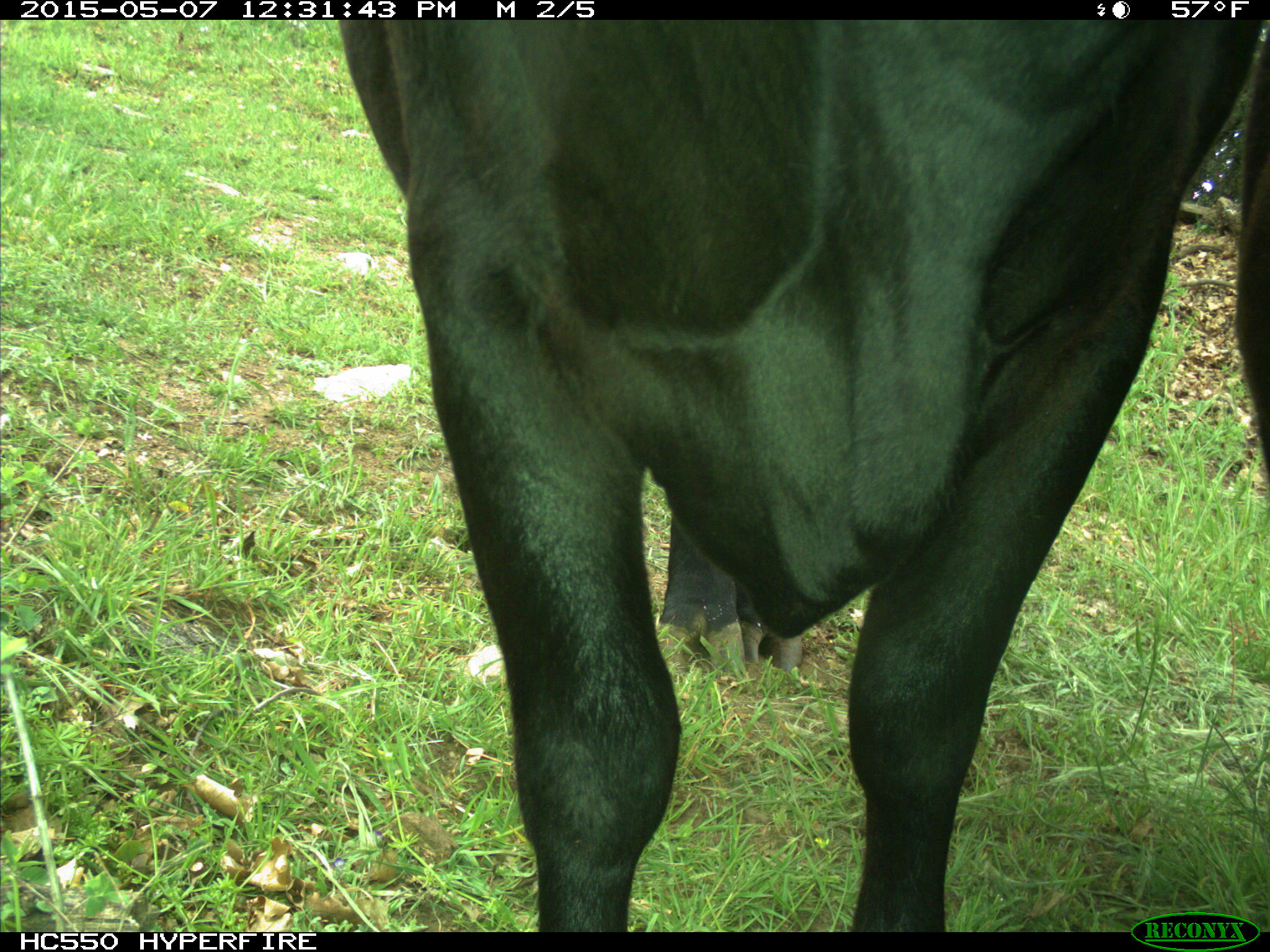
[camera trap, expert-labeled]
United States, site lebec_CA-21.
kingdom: Animalia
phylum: Chordata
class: Mammalia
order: Artiodactyla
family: Bovidae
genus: Bos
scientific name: Bos taurus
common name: domestic cow